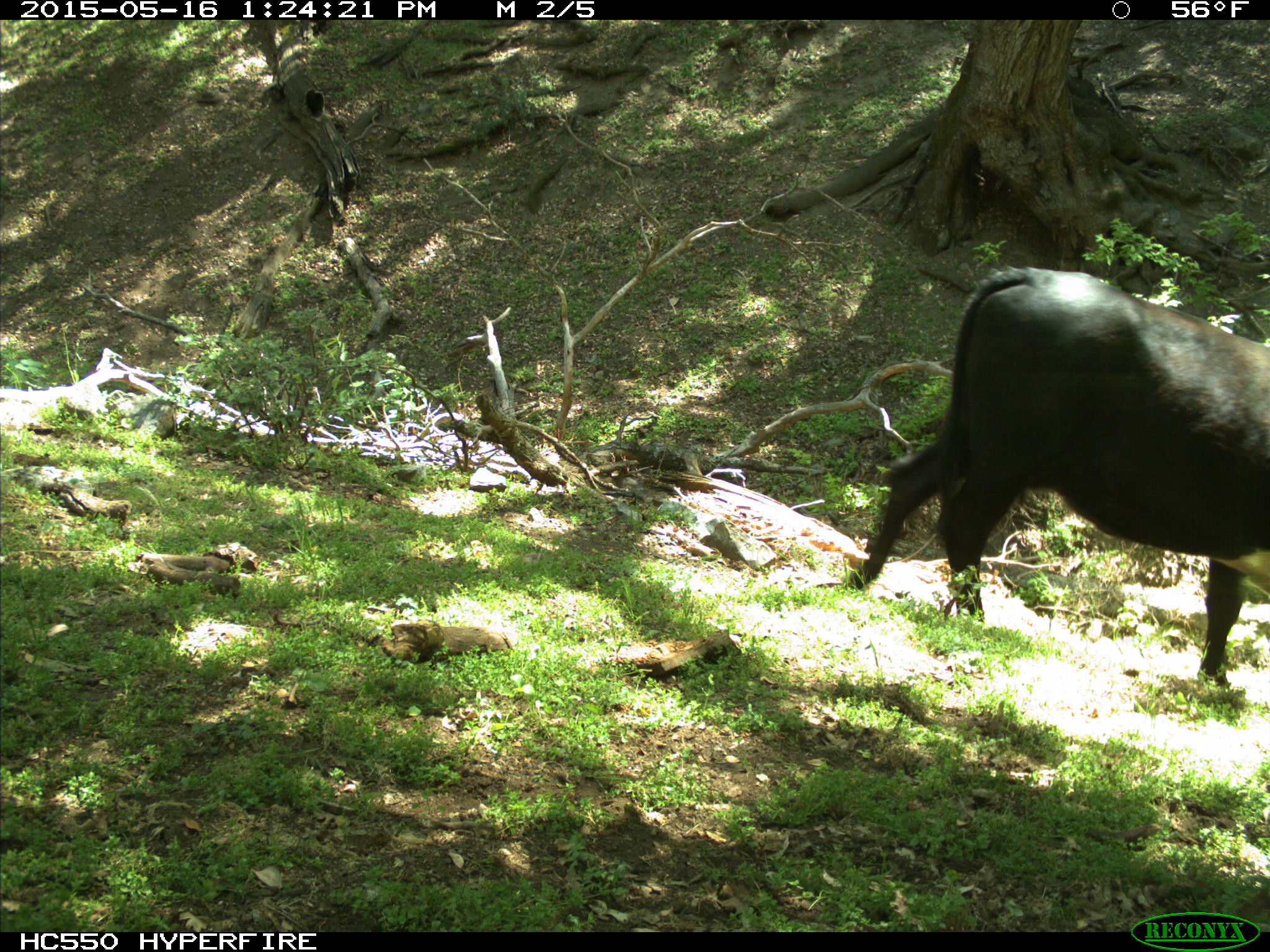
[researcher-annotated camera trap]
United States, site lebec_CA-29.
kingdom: Animalia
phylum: Chordata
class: Mammalia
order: Artiodactyla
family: Bovidae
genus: Bos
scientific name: Bos taurus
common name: domestic cow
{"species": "Bos taurus (domestic cow)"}